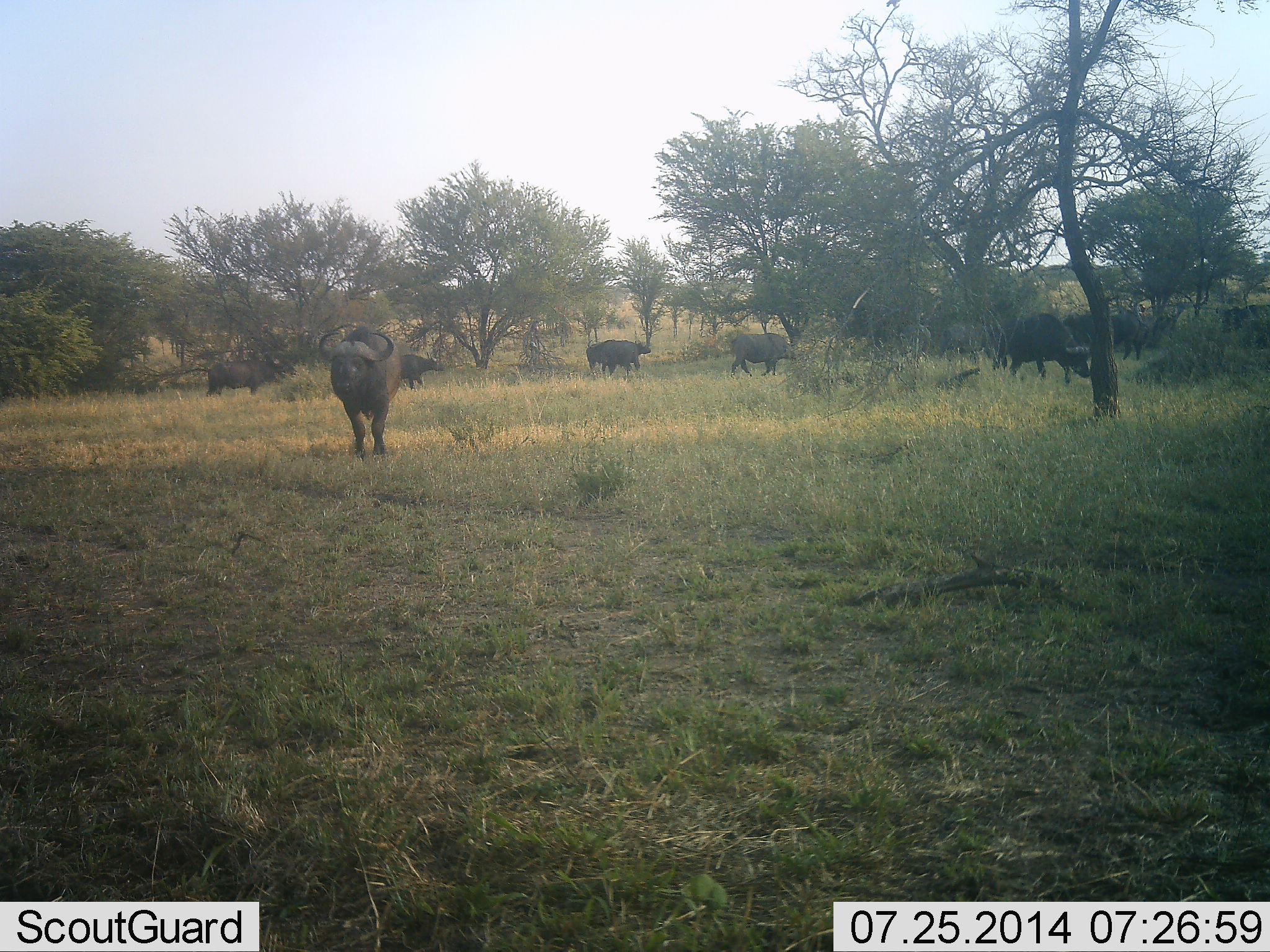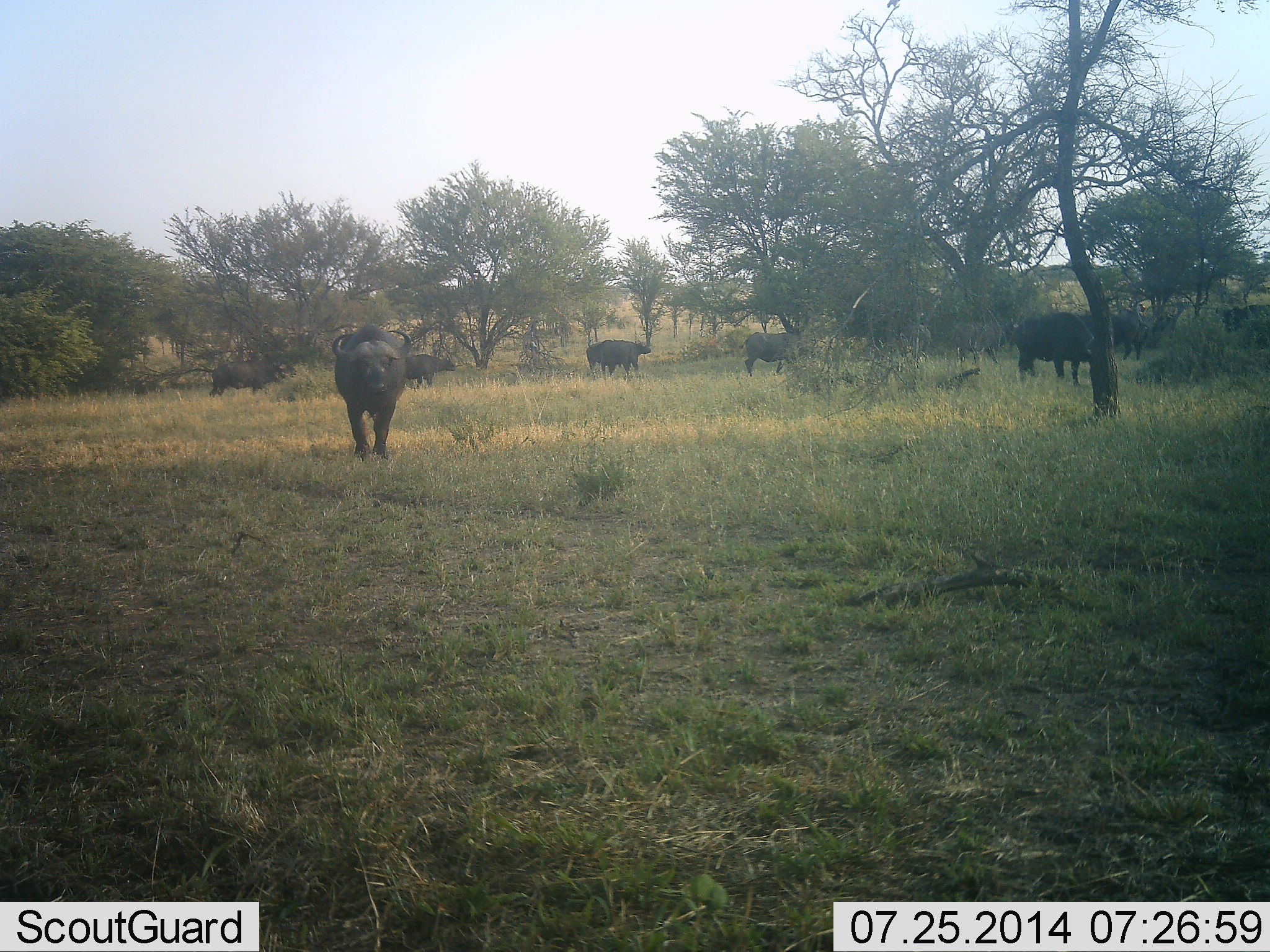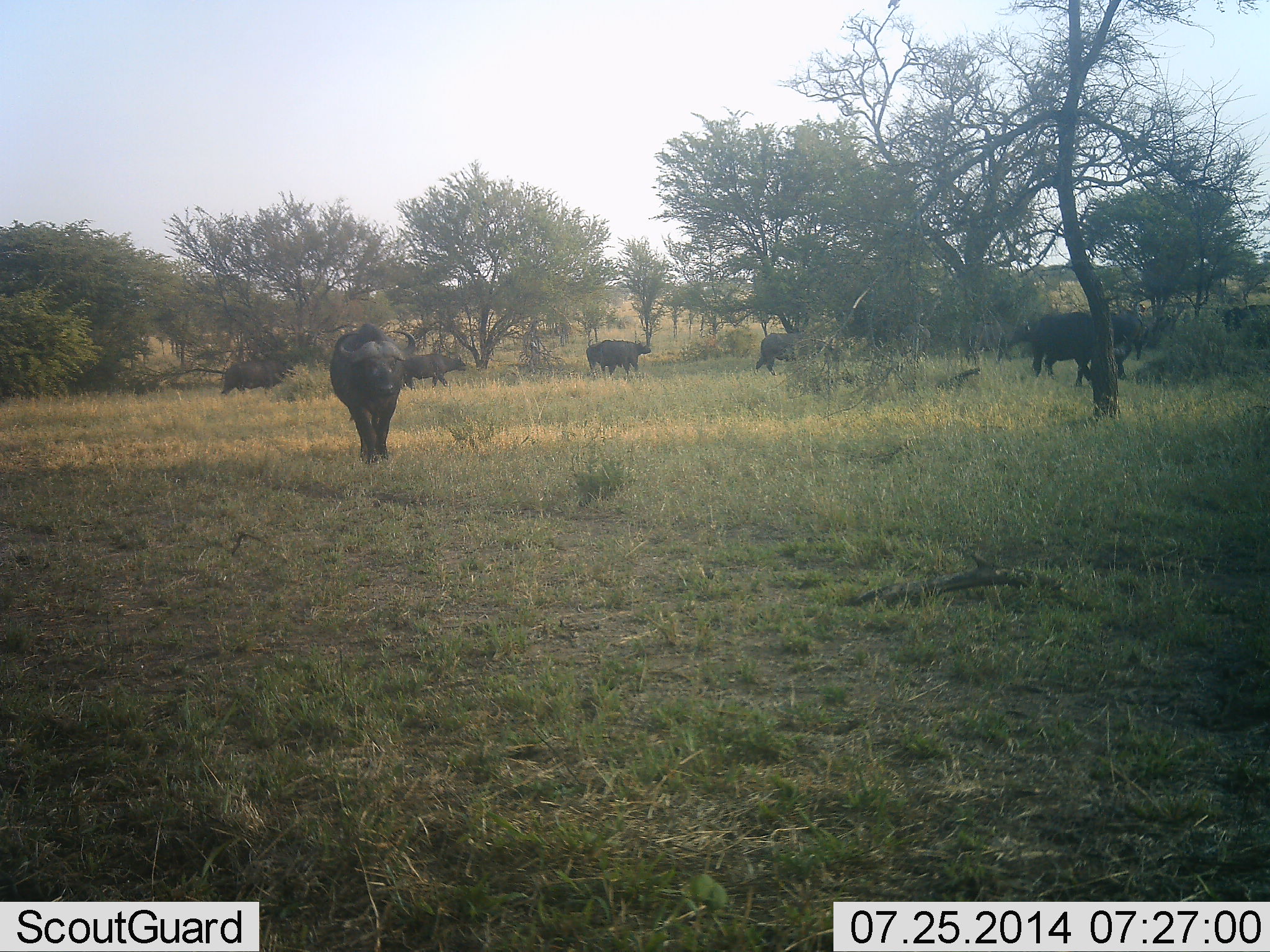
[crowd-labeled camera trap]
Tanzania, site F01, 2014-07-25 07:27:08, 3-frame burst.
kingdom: Animalia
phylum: Chordata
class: Mammalia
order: Artiodactyla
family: Bovidae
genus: Syncerus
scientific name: Syncerus caffer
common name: cape buffalo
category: buffalo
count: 9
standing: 80%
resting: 0%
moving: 90%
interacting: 0%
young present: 0%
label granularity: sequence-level